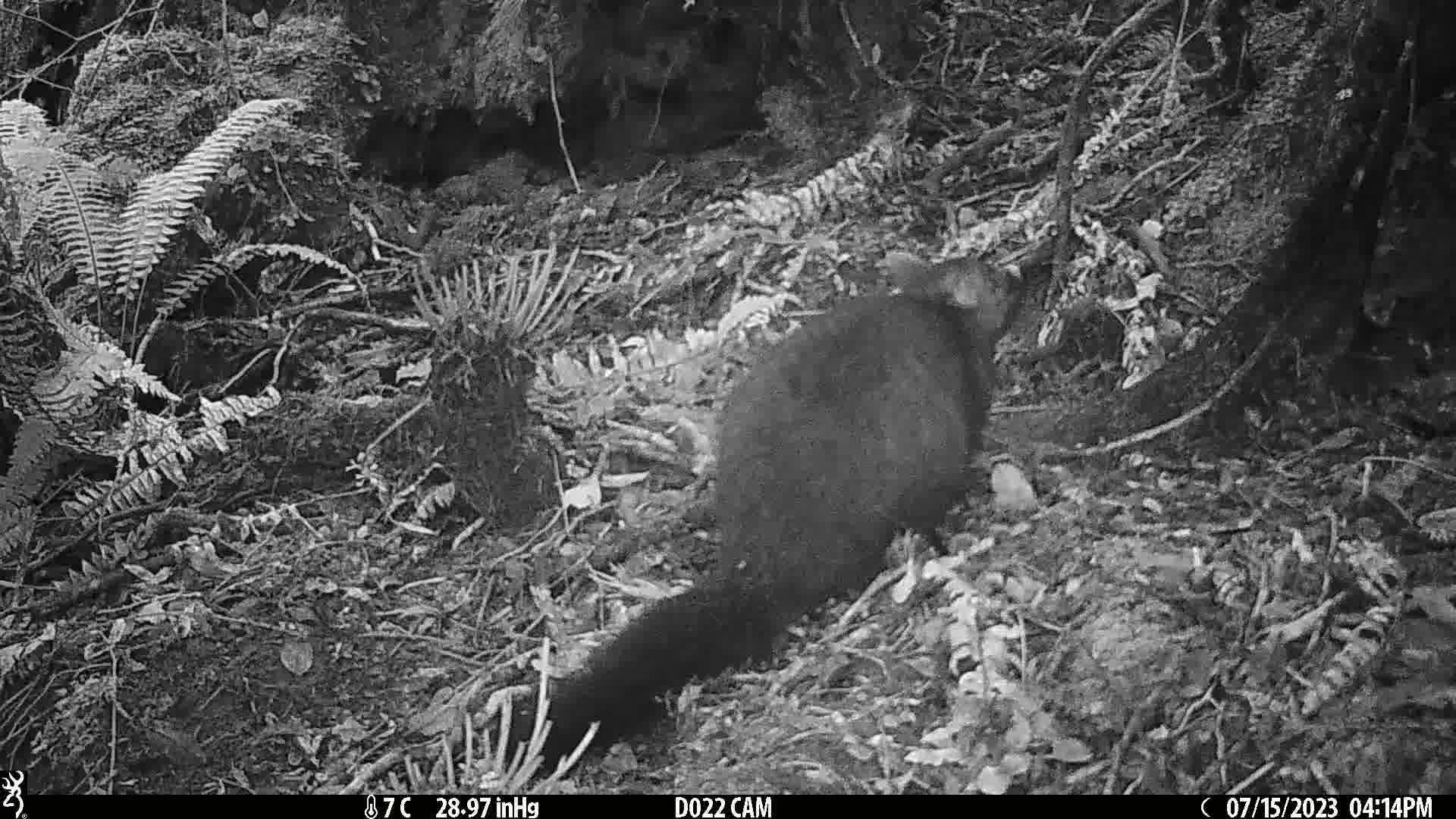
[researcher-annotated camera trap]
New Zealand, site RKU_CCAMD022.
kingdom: Animalia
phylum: Chordata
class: Mammalia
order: Diprotodontia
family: Phalangeridae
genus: Trichosurus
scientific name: Trichosurus vulpecula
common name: common brushtail possum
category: possum